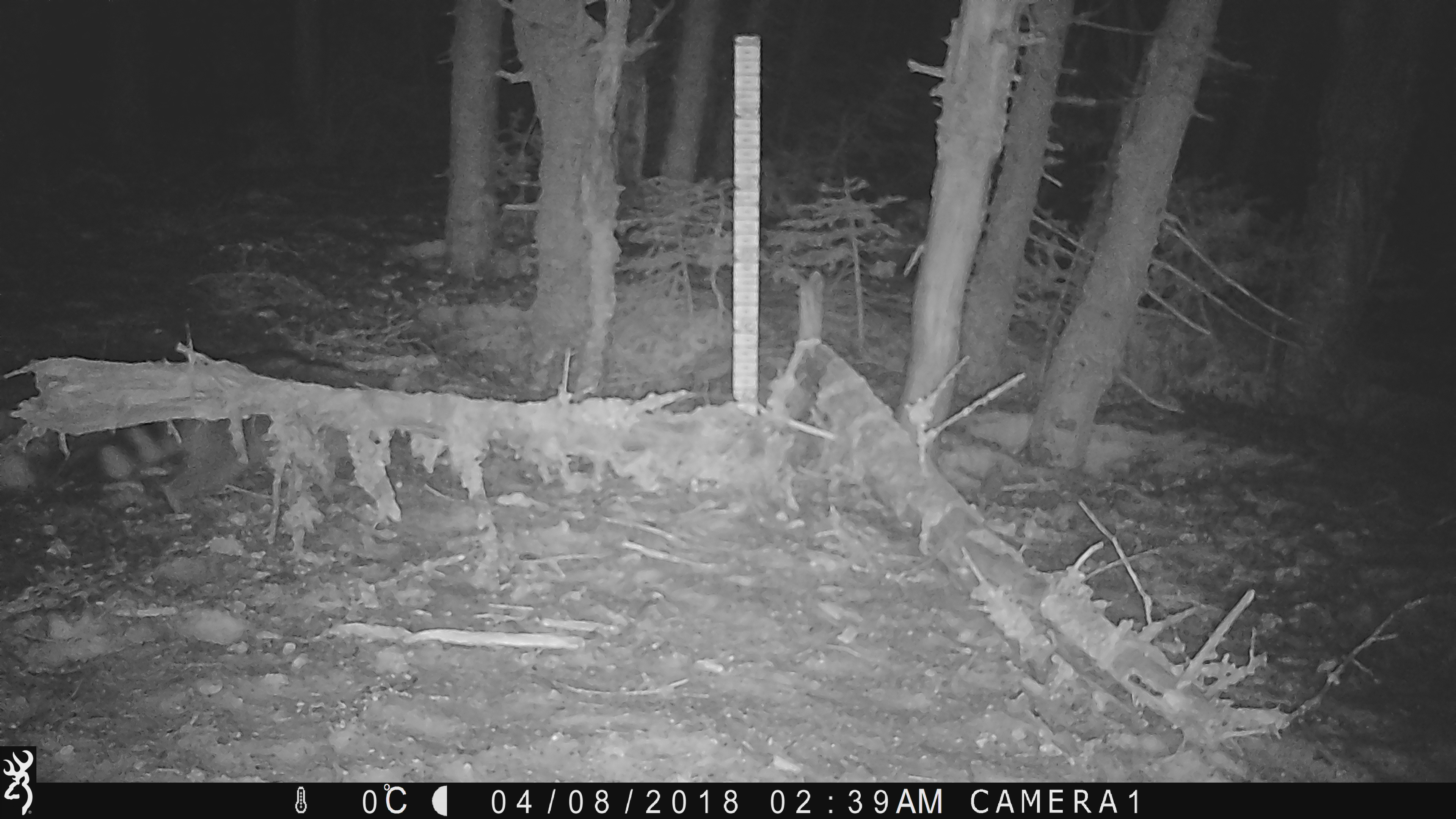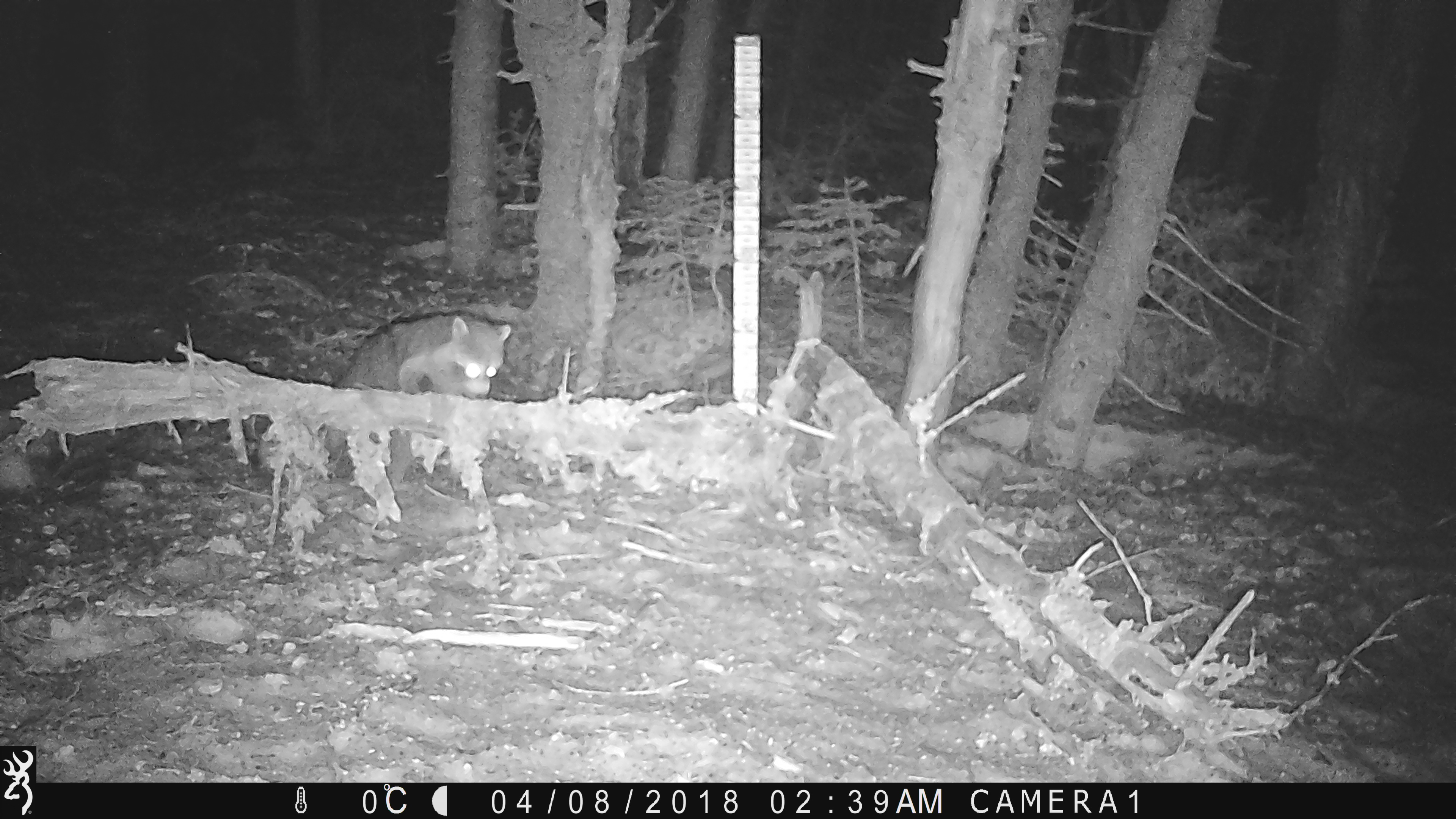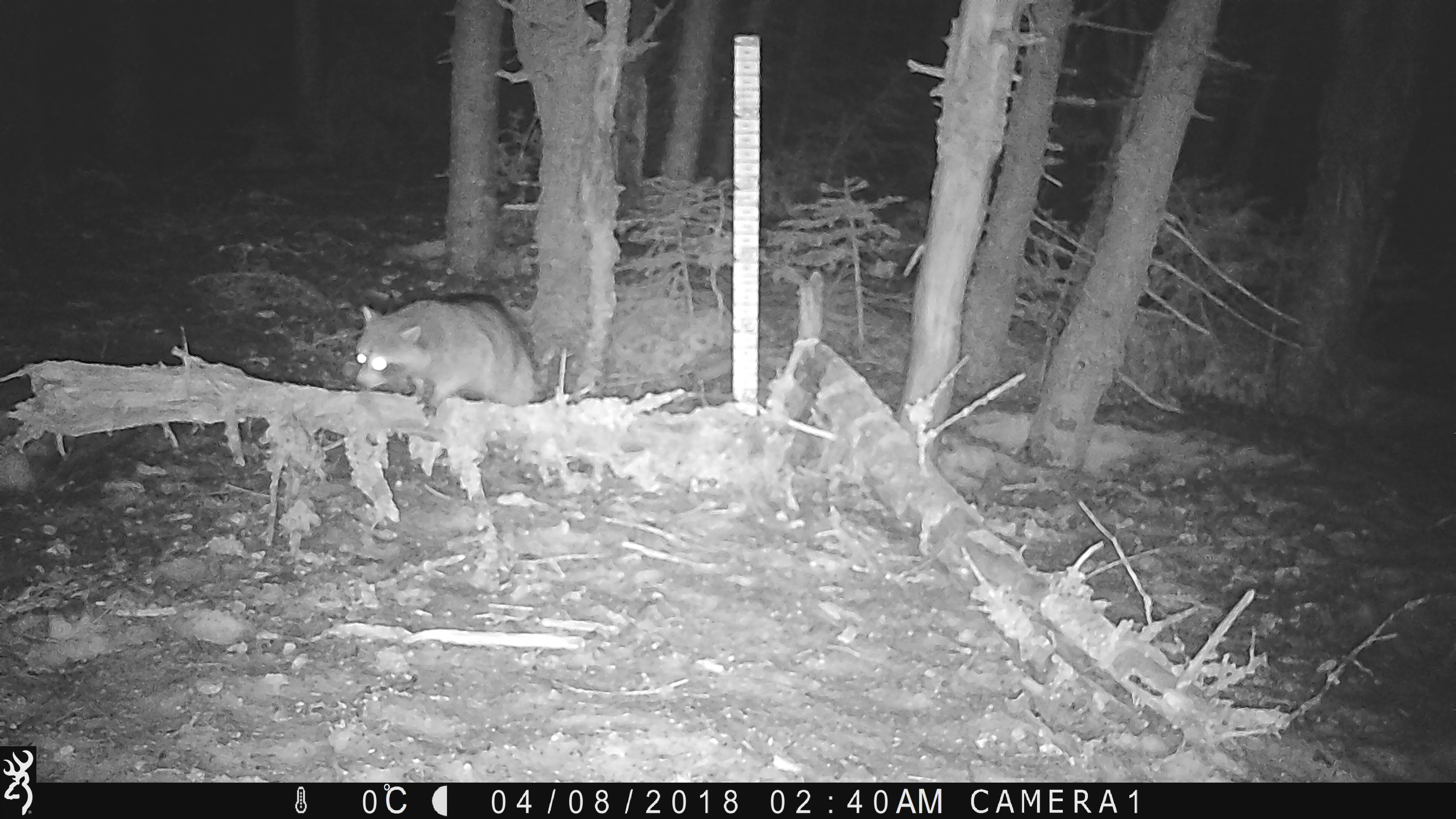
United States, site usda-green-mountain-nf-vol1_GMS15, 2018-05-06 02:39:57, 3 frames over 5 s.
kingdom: Animalia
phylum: Chordata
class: Mammalia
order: Carnivora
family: Procyonidae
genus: Procyon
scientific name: Procyon lotor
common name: raccoon